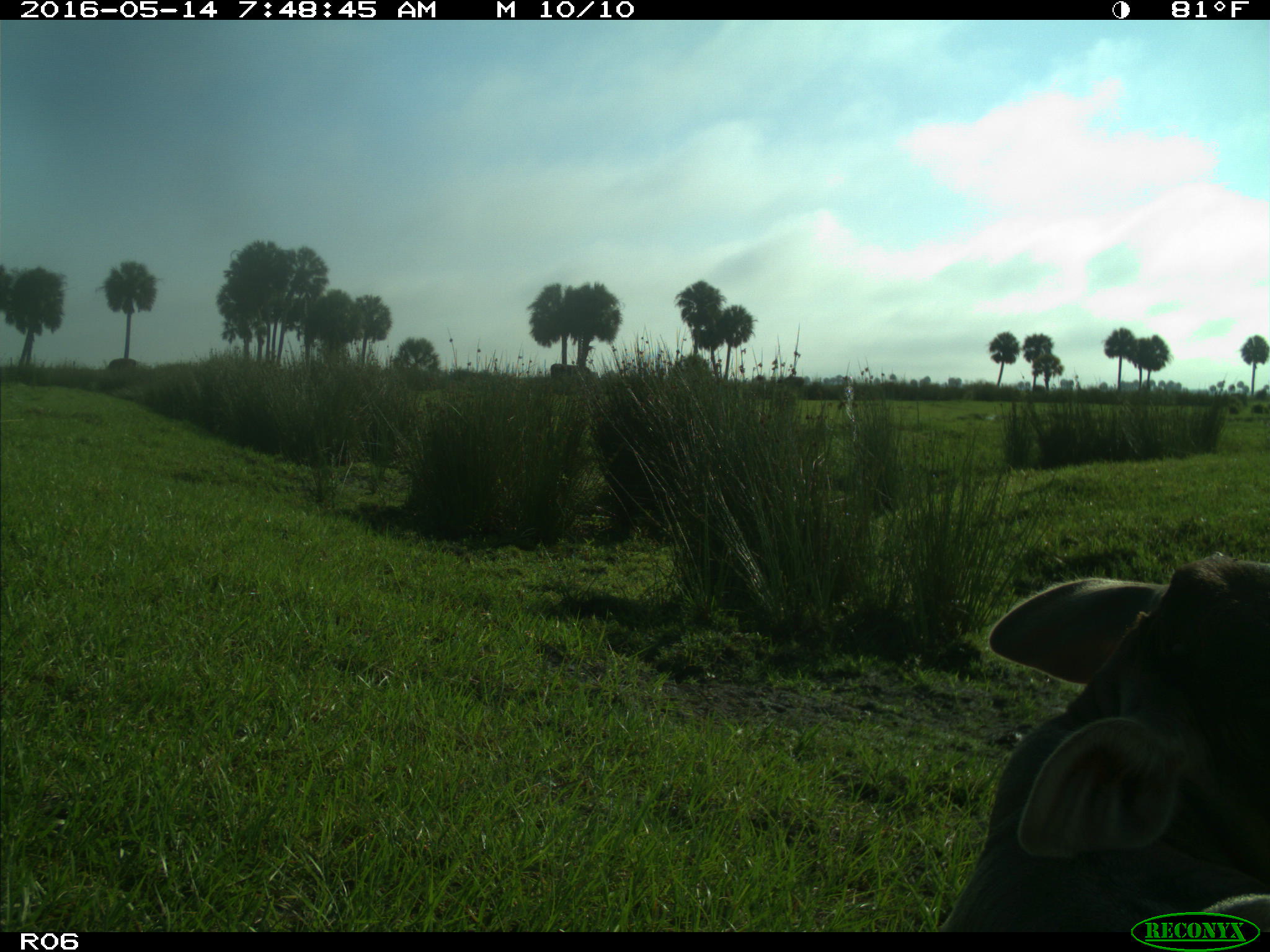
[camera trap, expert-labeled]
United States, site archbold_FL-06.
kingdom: Animalia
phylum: Chordata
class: Mammalia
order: Artiodactyla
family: Bovidae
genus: Bos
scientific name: Bos taurus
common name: domestic cow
Bos taurus (domestic cow).